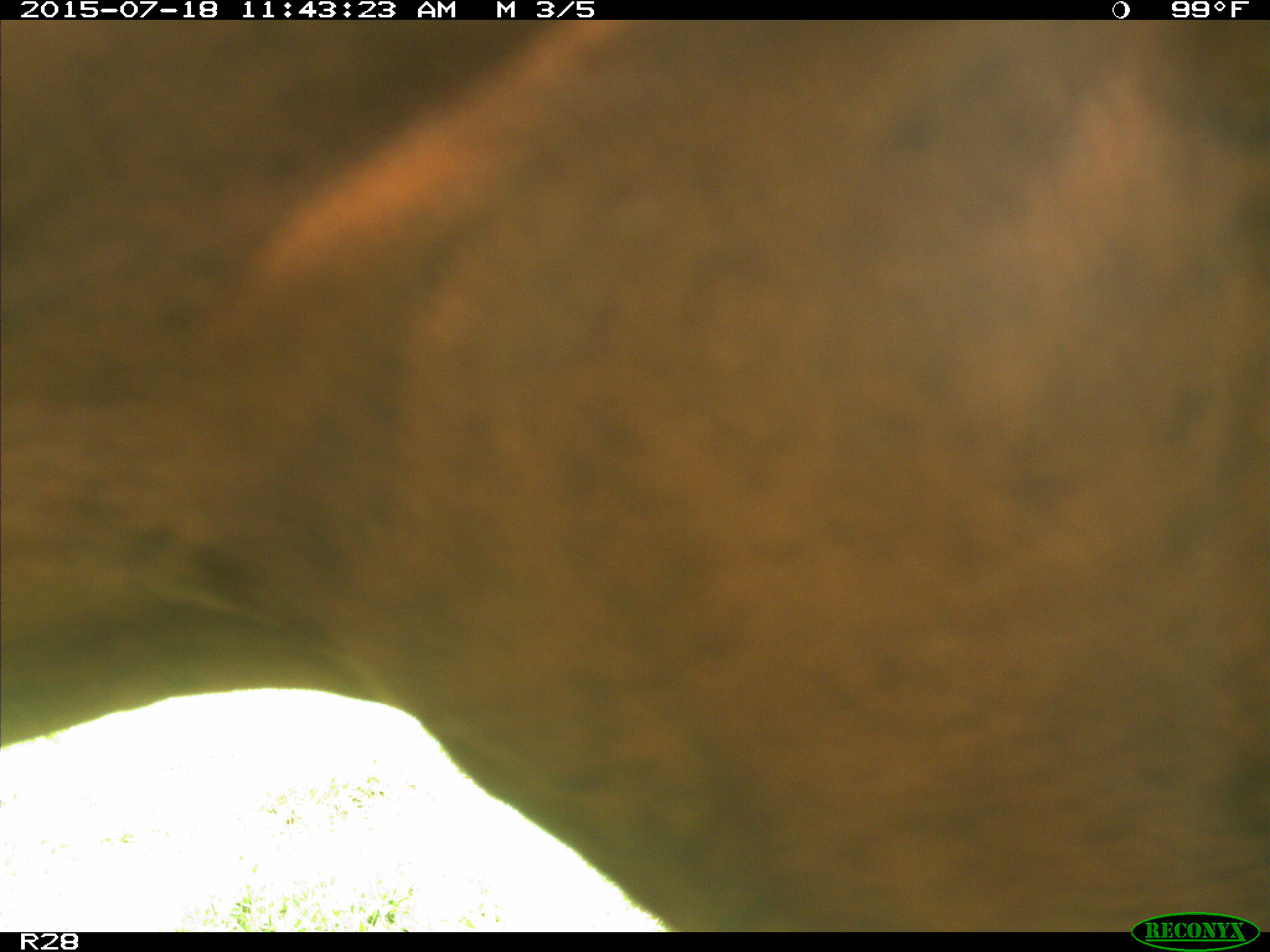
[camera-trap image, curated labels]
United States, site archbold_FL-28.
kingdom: Animalia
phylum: Chordata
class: Mammalia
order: Artiodactyla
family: Bovidae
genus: Bos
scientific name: Bos taurus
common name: domestic cow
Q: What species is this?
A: Bos taurus (domestic cow).